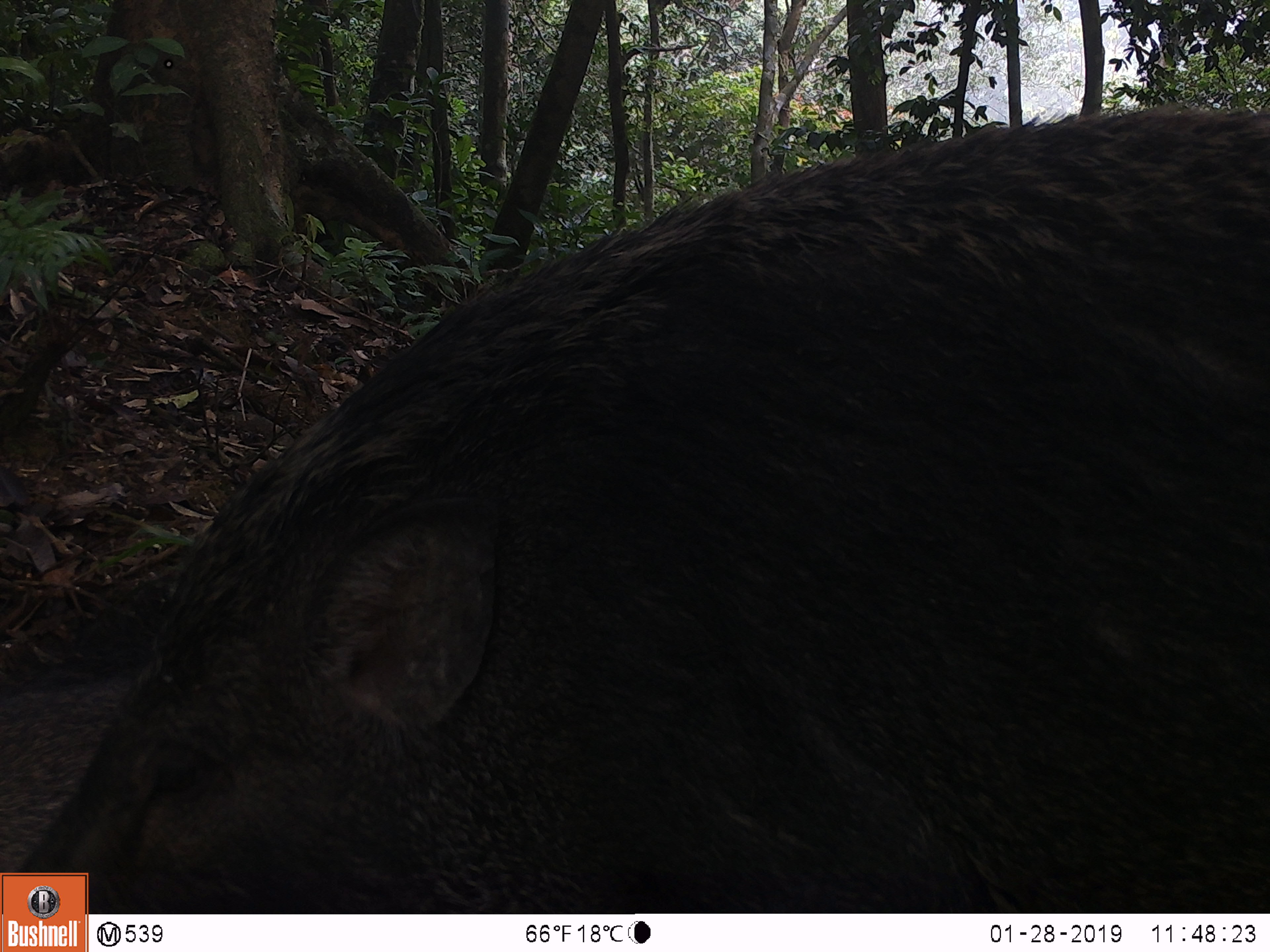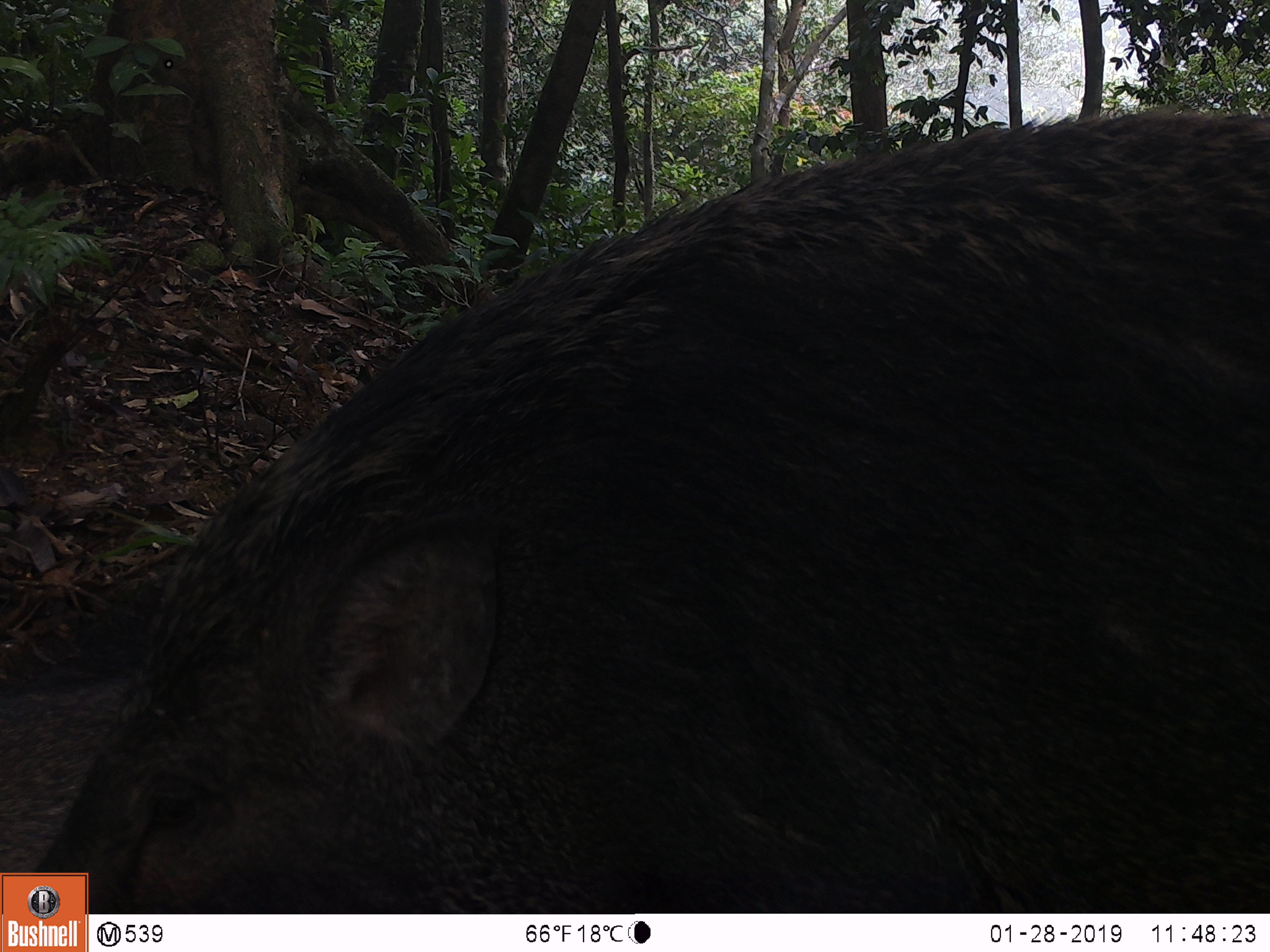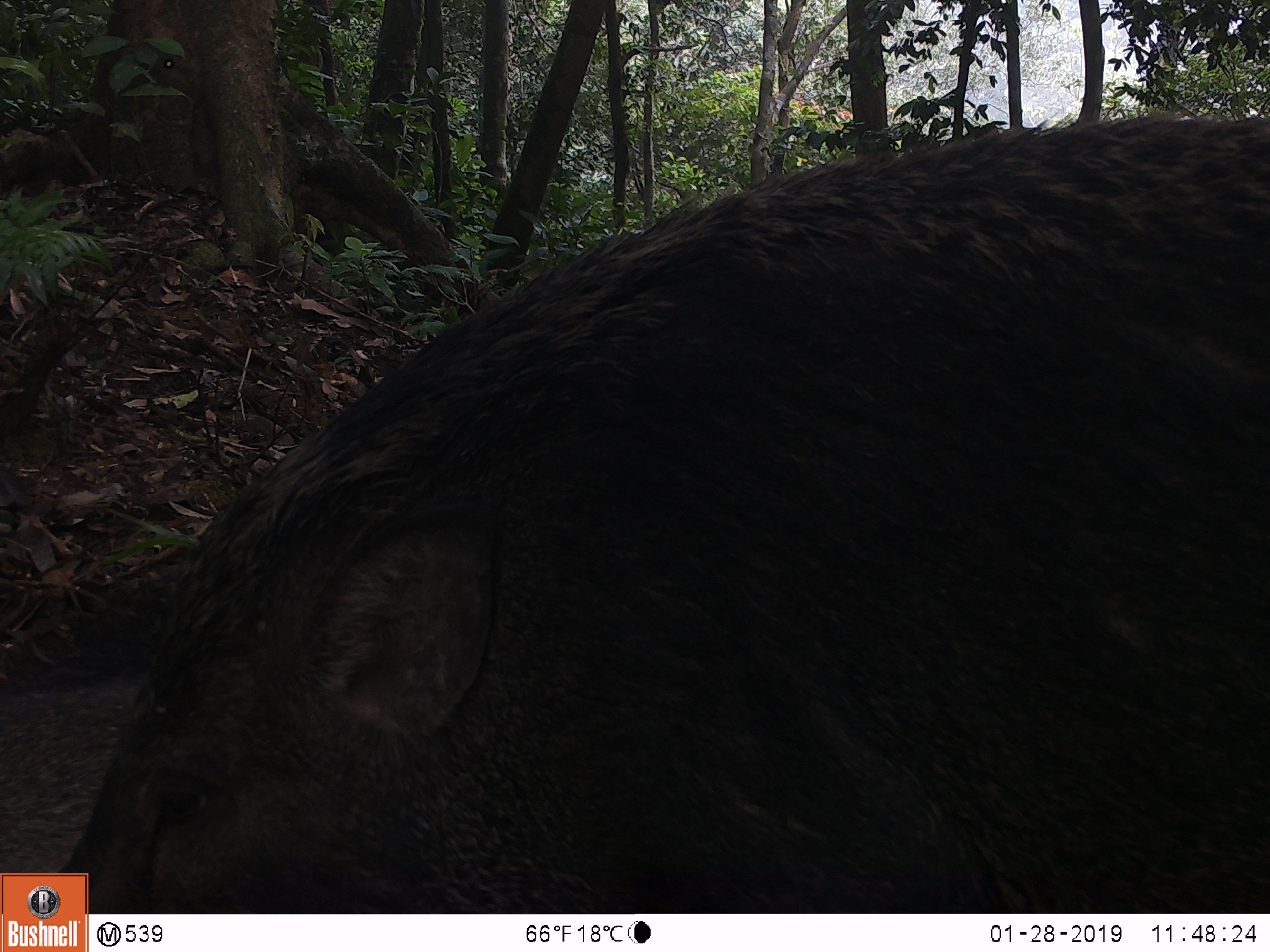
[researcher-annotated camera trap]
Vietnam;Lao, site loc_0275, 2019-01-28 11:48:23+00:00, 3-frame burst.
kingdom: Animalia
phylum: Chordata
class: Mammalia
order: Artiodactyla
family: Suidae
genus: Sus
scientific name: Sus scrofa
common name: eurasian wild pig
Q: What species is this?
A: Eurasian wild pig (Sus scrofa).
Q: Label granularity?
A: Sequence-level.